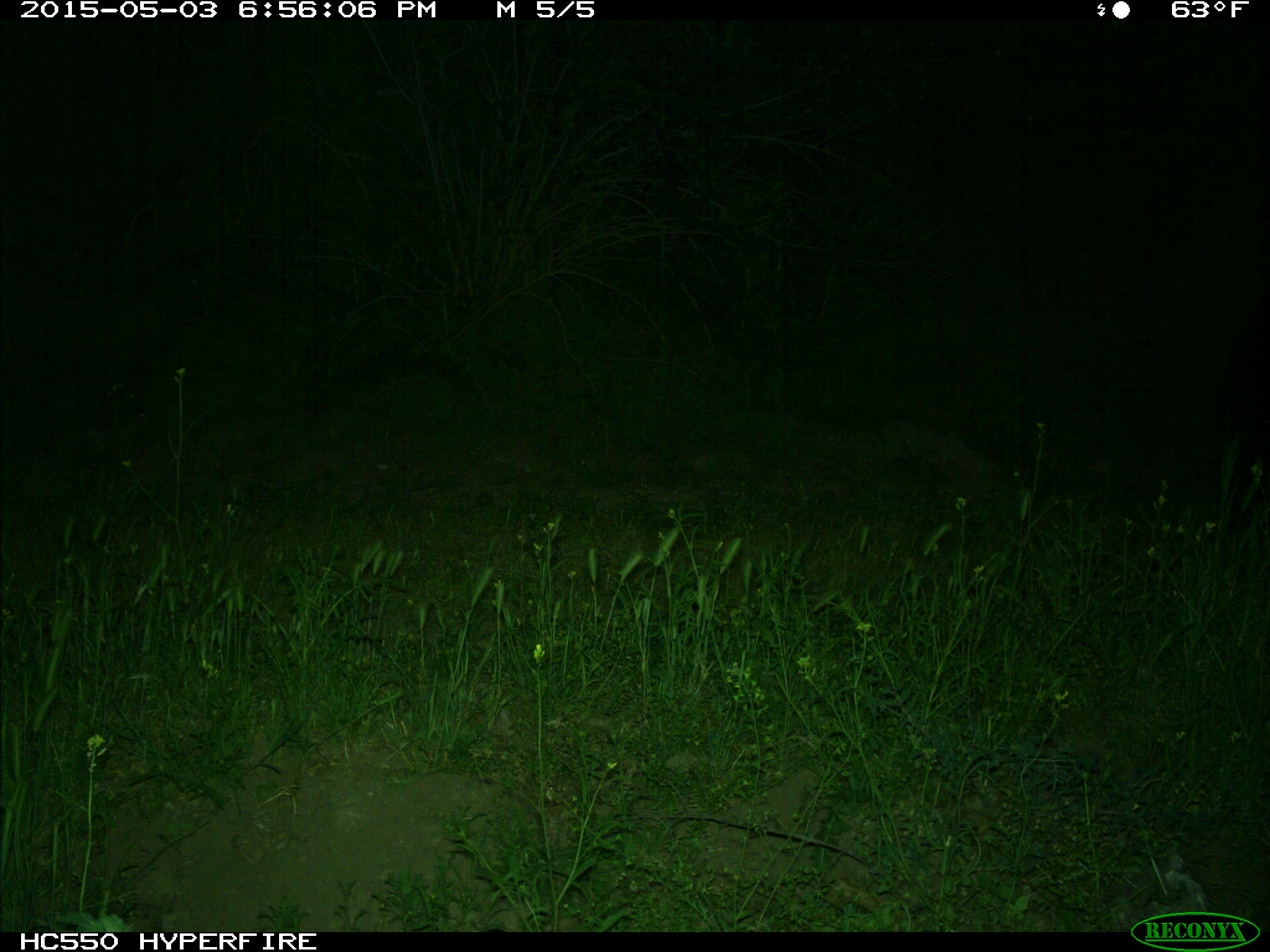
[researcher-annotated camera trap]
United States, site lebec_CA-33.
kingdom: Animalia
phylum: Chordata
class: Mammalia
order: Artiodactyla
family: Bovidae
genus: Bos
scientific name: Bos taurus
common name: domestic cow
Bos taurus (domestic cow).